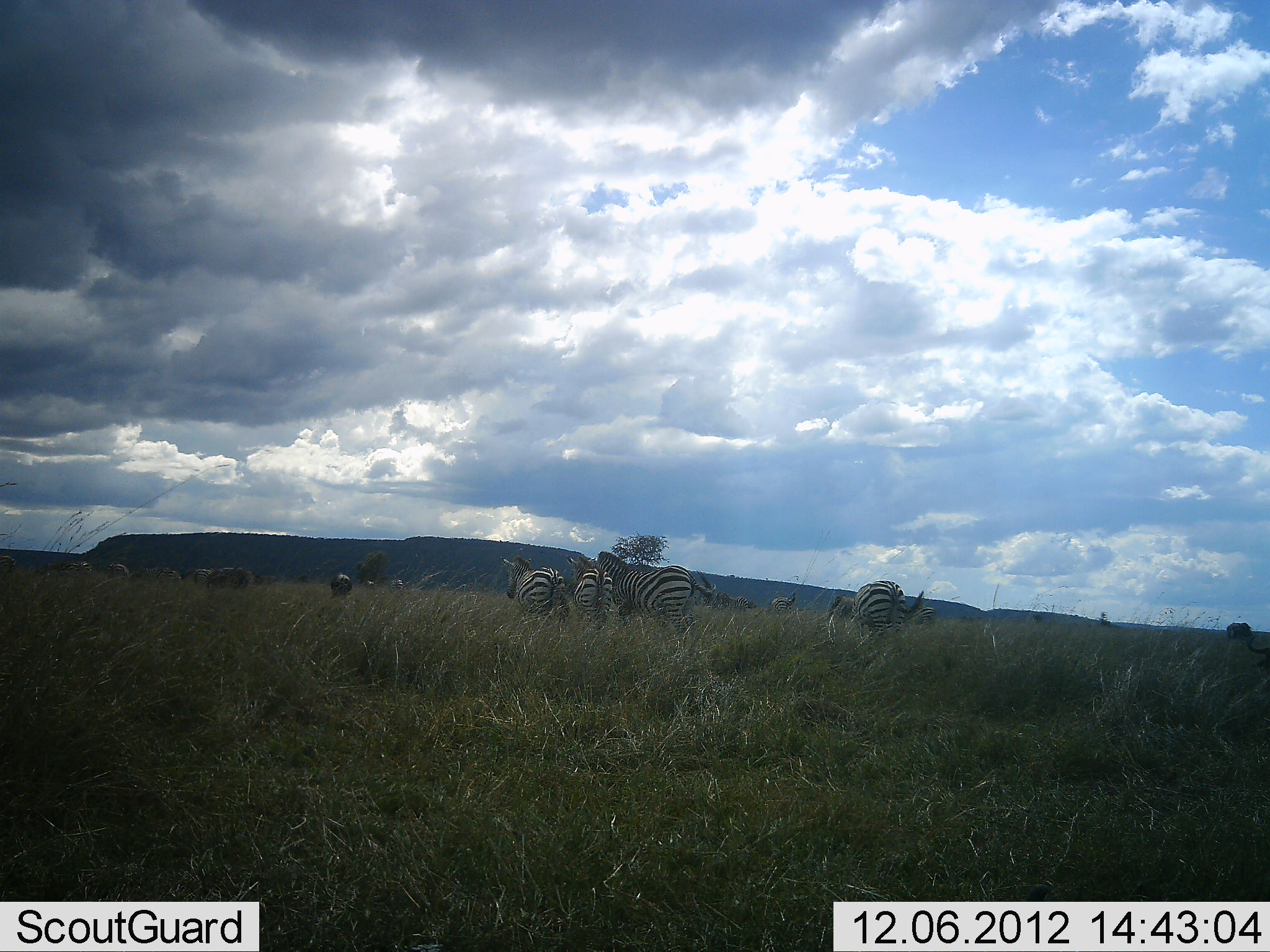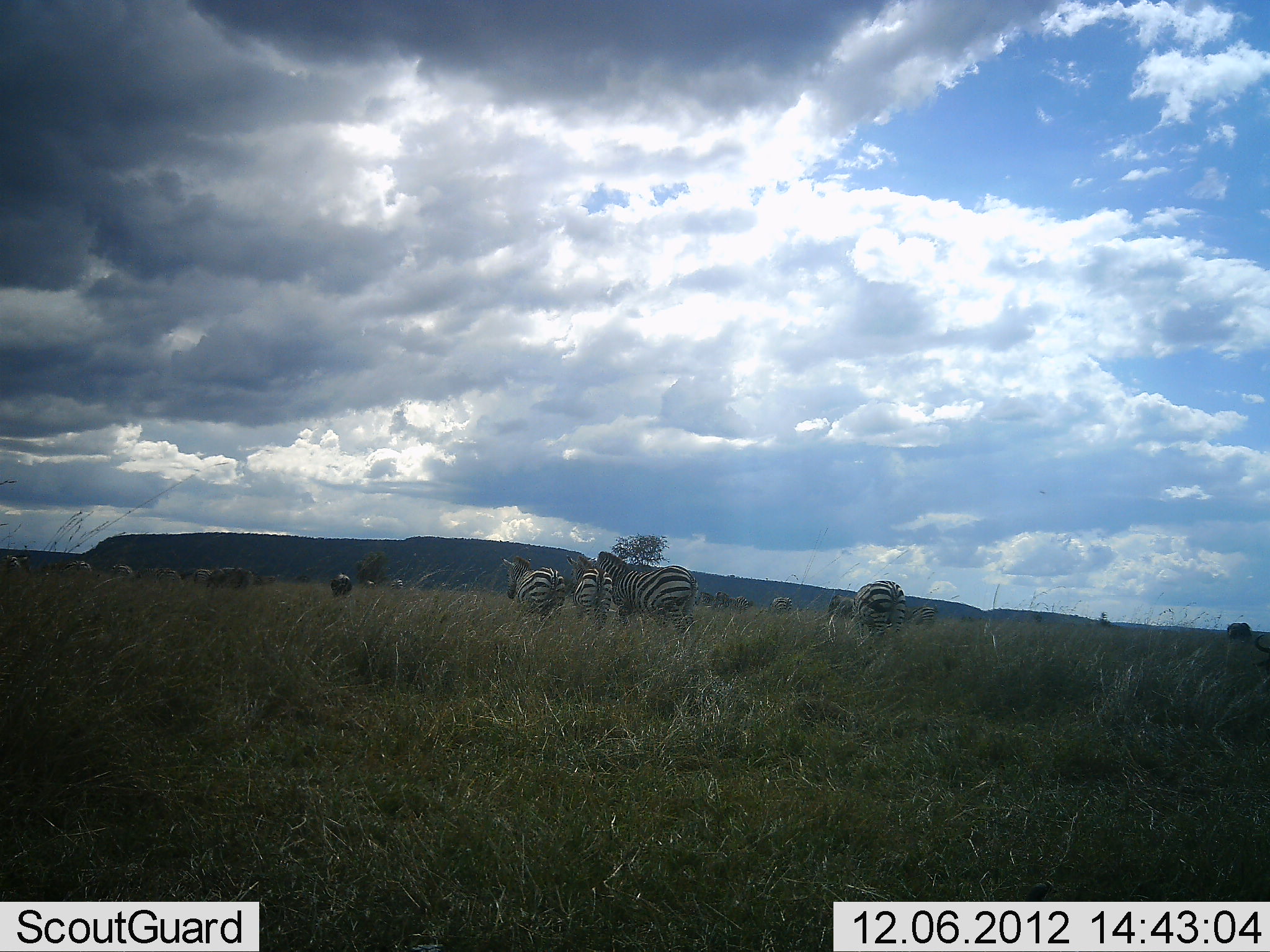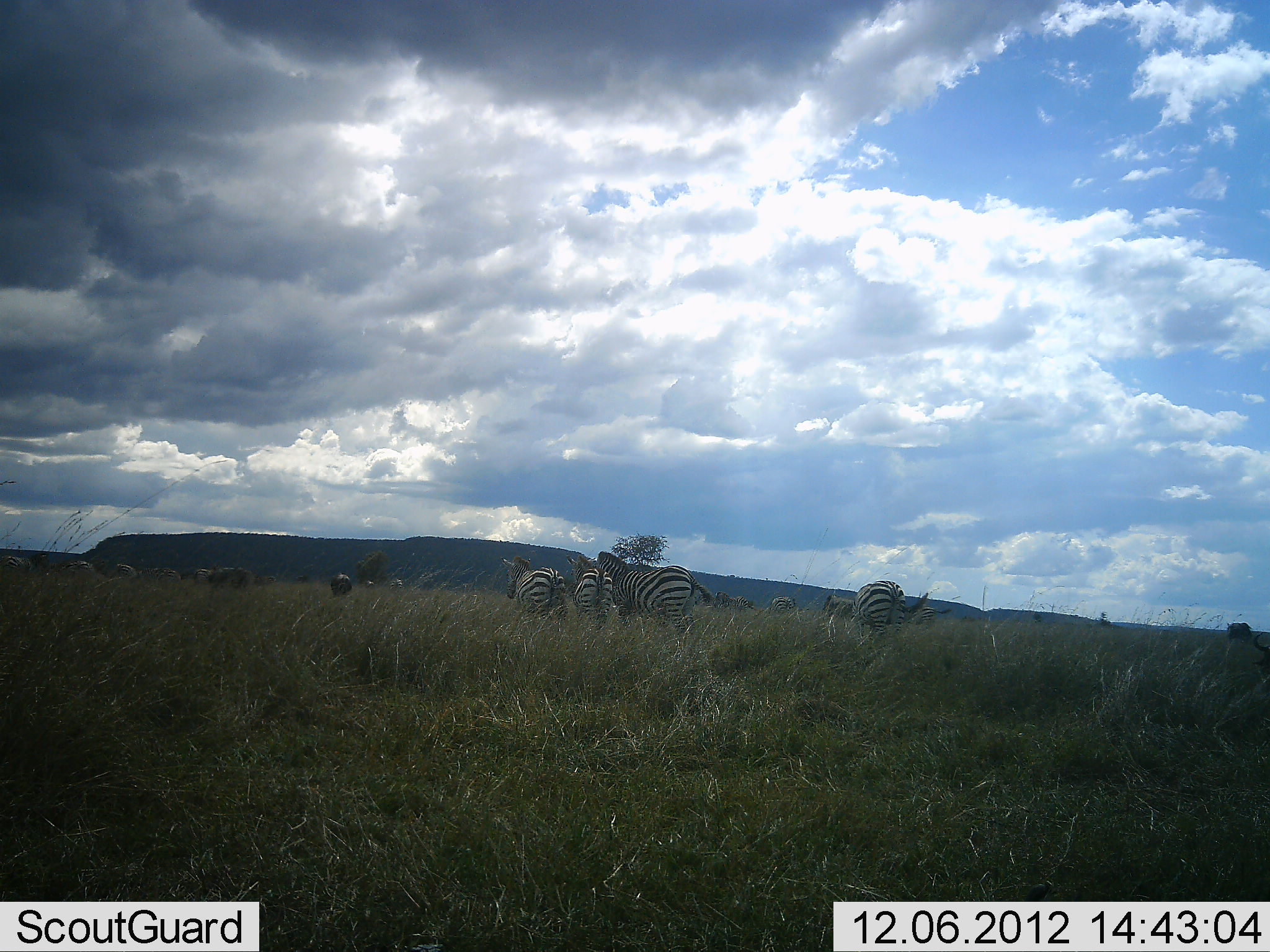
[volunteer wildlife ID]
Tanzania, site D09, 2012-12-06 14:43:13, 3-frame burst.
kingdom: Animalia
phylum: Chordata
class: Mammalia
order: Perissodactyla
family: Equidae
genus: Equus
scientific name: Equus quagga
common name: plains zebra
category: zebra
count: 11-50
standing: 90%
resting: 0%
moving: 20%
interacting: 0%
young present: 0%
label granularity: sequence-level